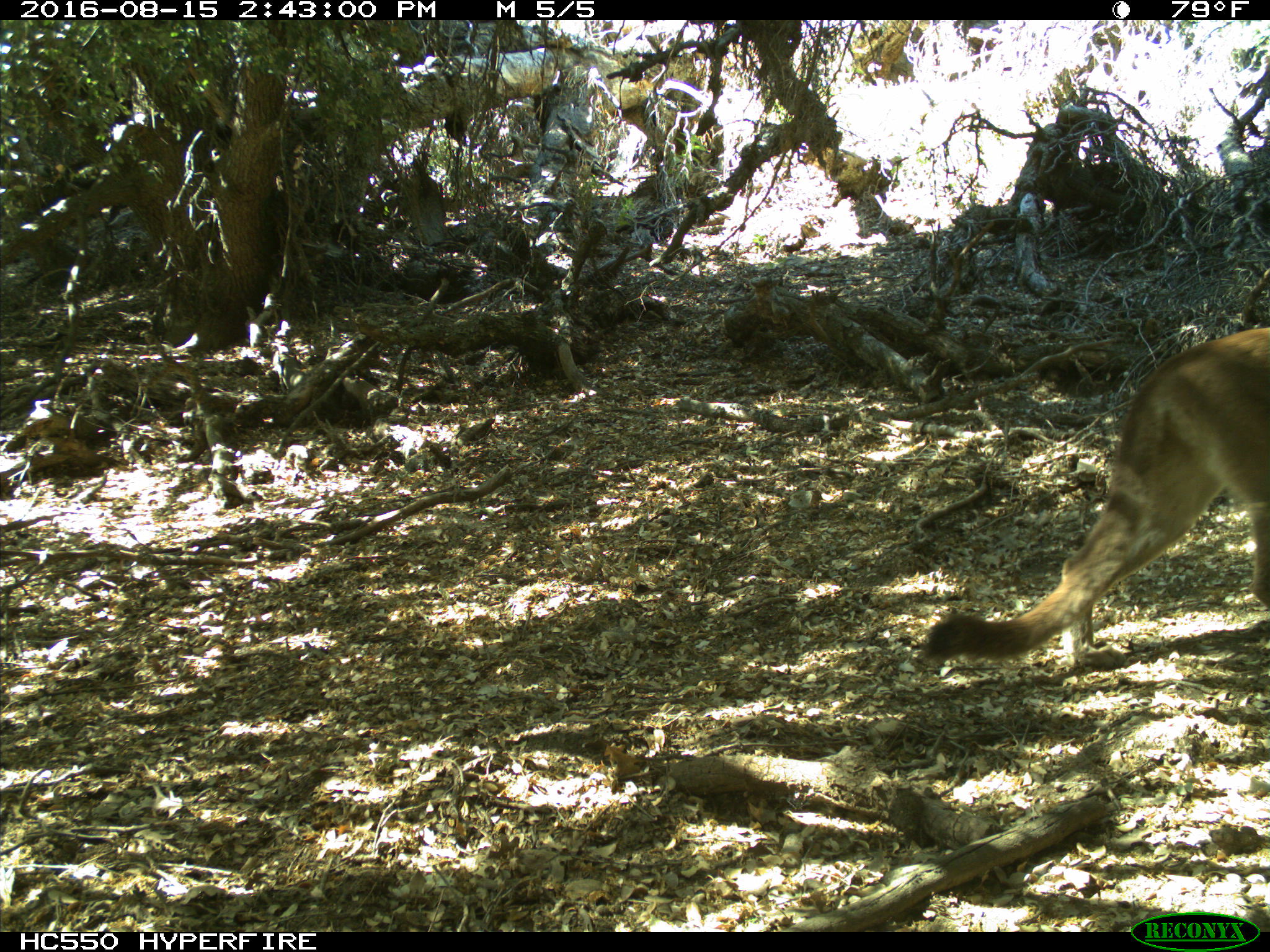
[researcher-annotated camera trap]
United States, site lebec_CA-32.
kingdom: Animalia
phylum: Chordata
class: Mammalia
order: Carnivora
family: Felidae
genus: Puma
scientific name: Puma concolor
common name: mountain lion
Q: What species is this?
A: Puma concolor (mountain lion).